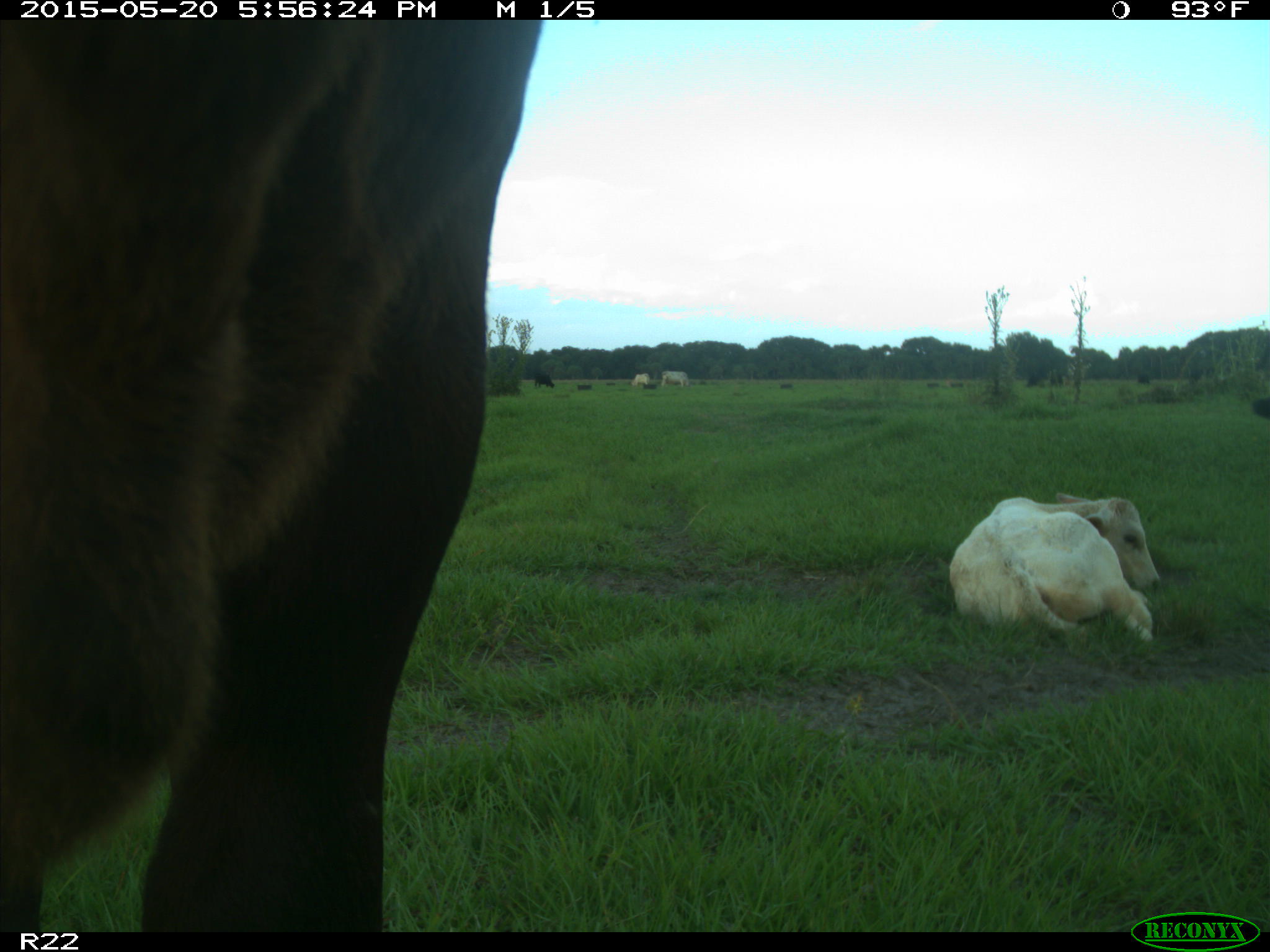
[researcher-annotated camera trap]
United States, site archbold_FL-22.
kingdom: Animalia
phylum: Chordata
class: Mammalia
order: Artiodactyla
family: Bovidae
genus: Bos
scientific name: Bos taurus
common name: domestic cow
Bos taurus (domestic cow).